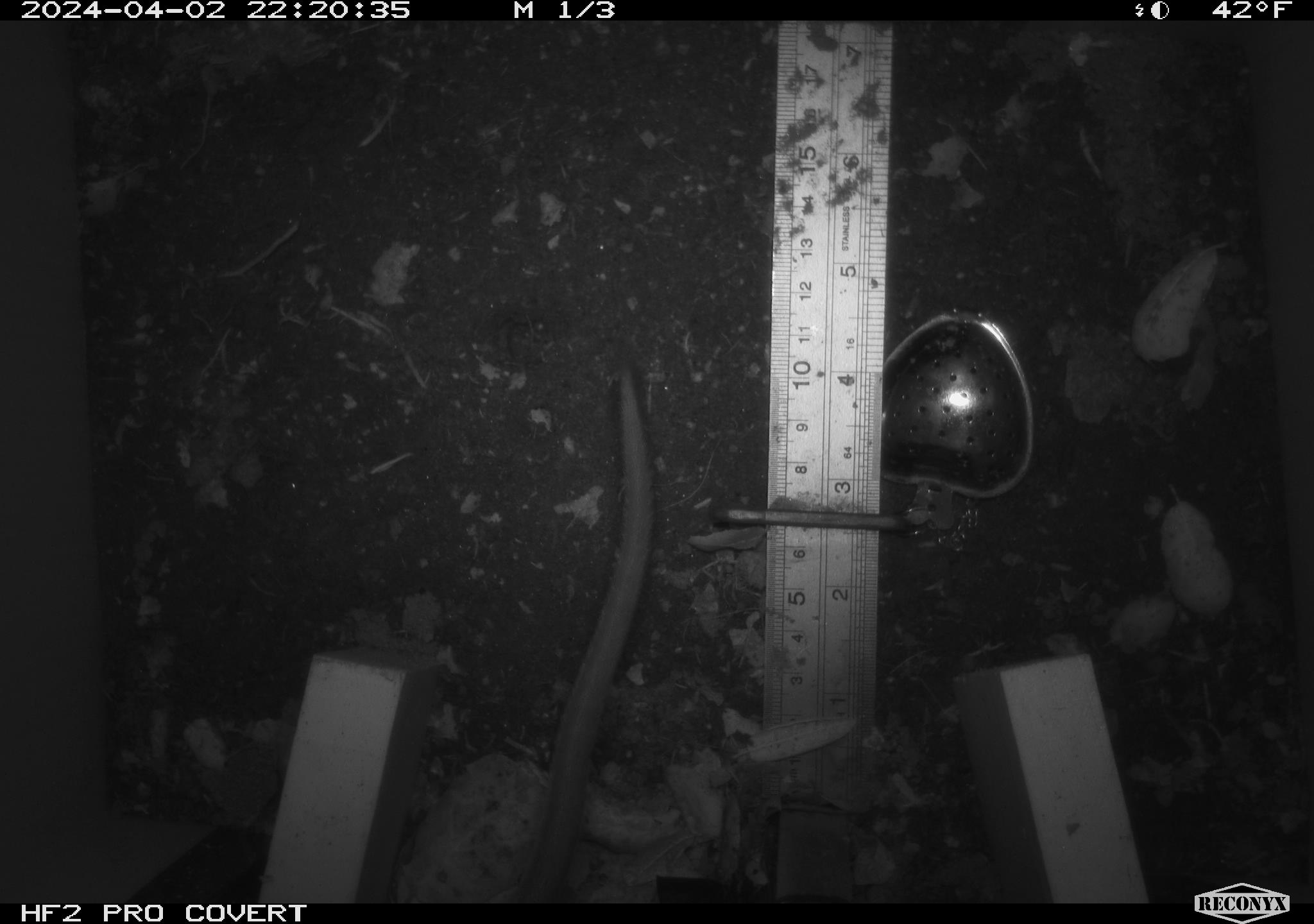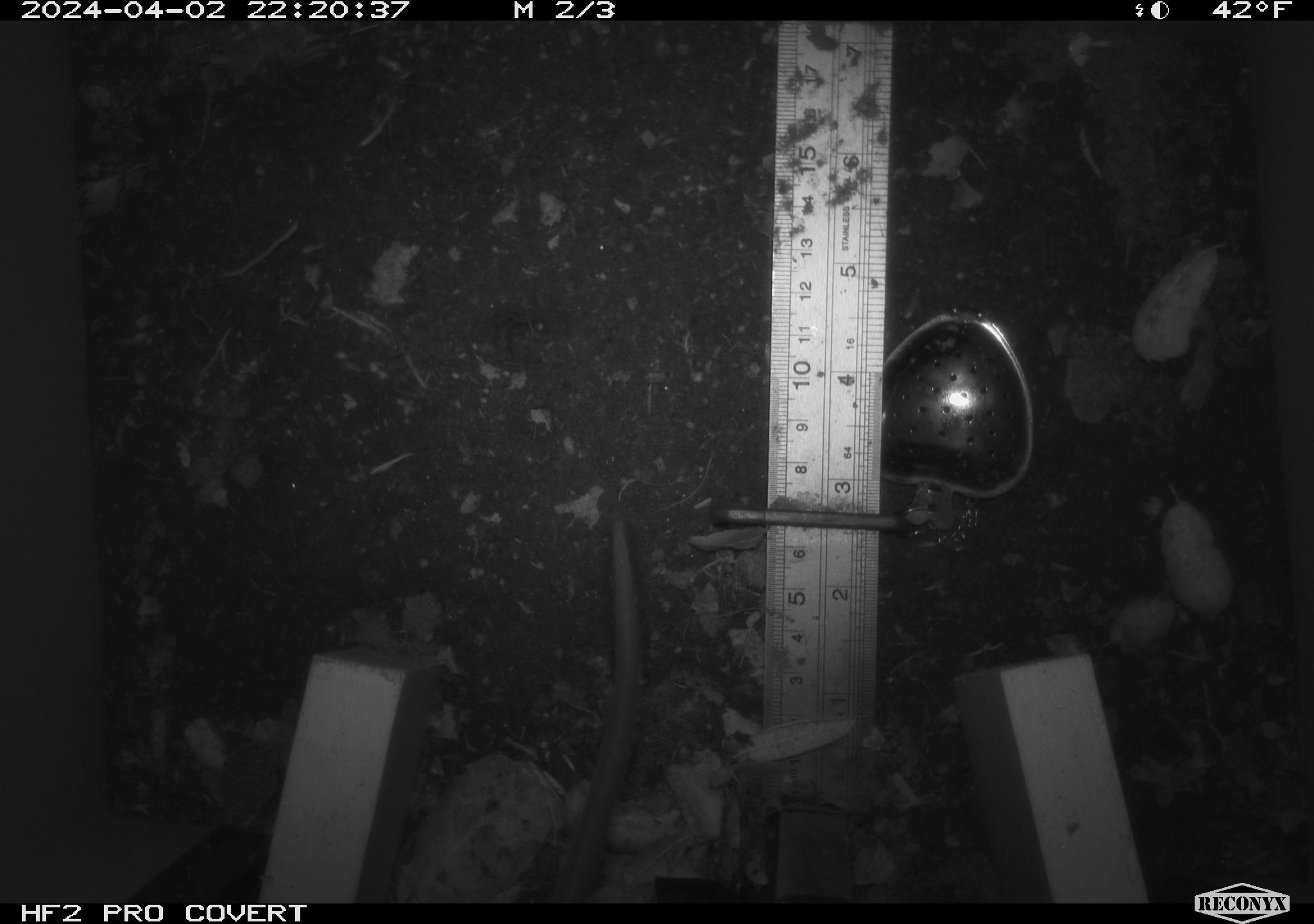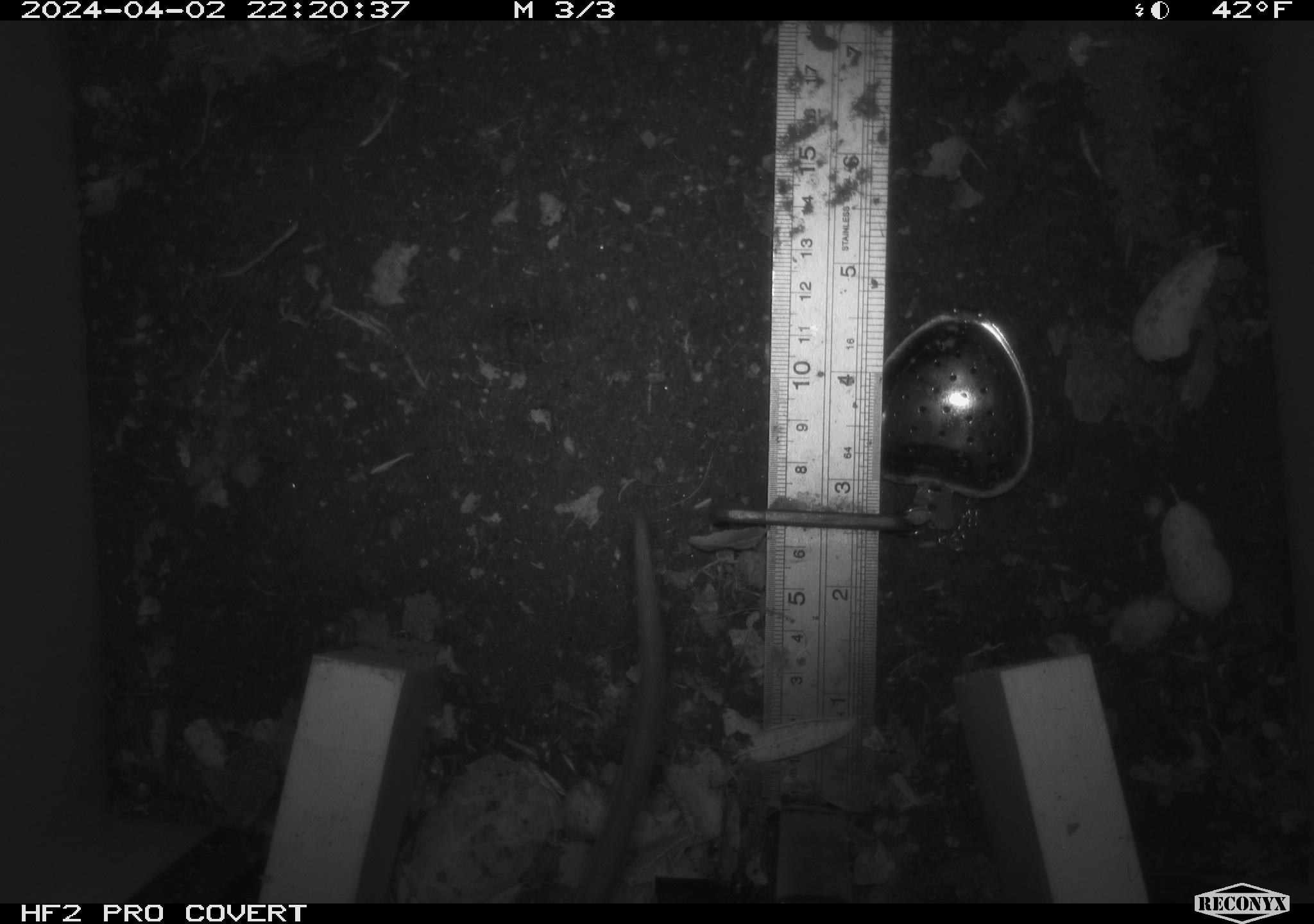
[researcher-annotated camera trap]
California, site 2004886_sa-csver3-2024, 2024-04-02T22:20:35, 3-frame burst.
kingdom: Animalia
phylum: Chordata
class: Mammalia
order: Rodentia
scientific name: Rodentia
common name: rodent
Rodent (Rodentia).